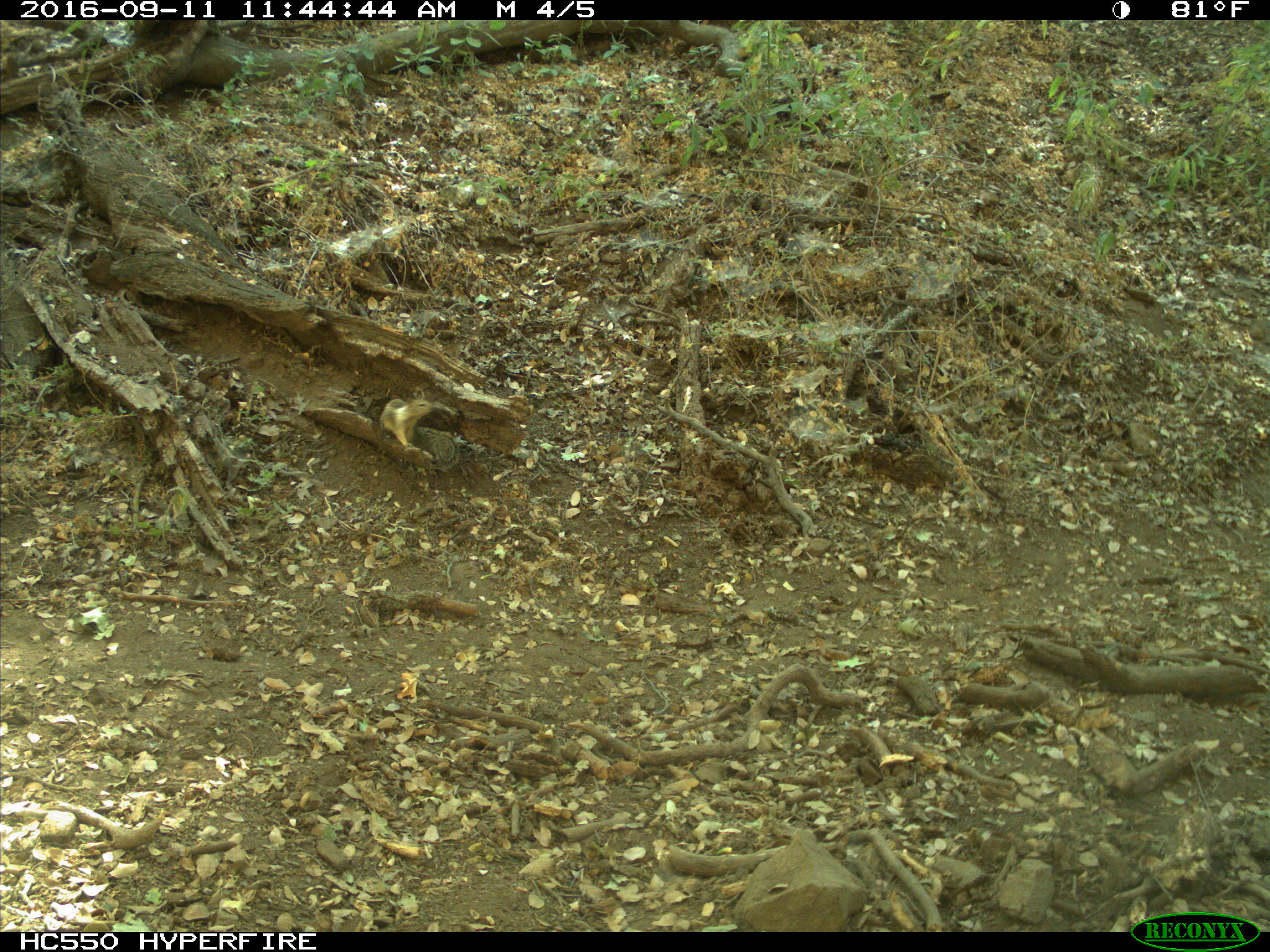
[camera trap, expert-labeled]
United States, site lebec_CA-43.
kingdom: Animalia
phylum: Chordata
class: Mammalia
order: Rodentia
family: Sciuridae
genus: Otospermophilus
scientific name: Otospermophilus beecheyi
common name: california ground squirrel